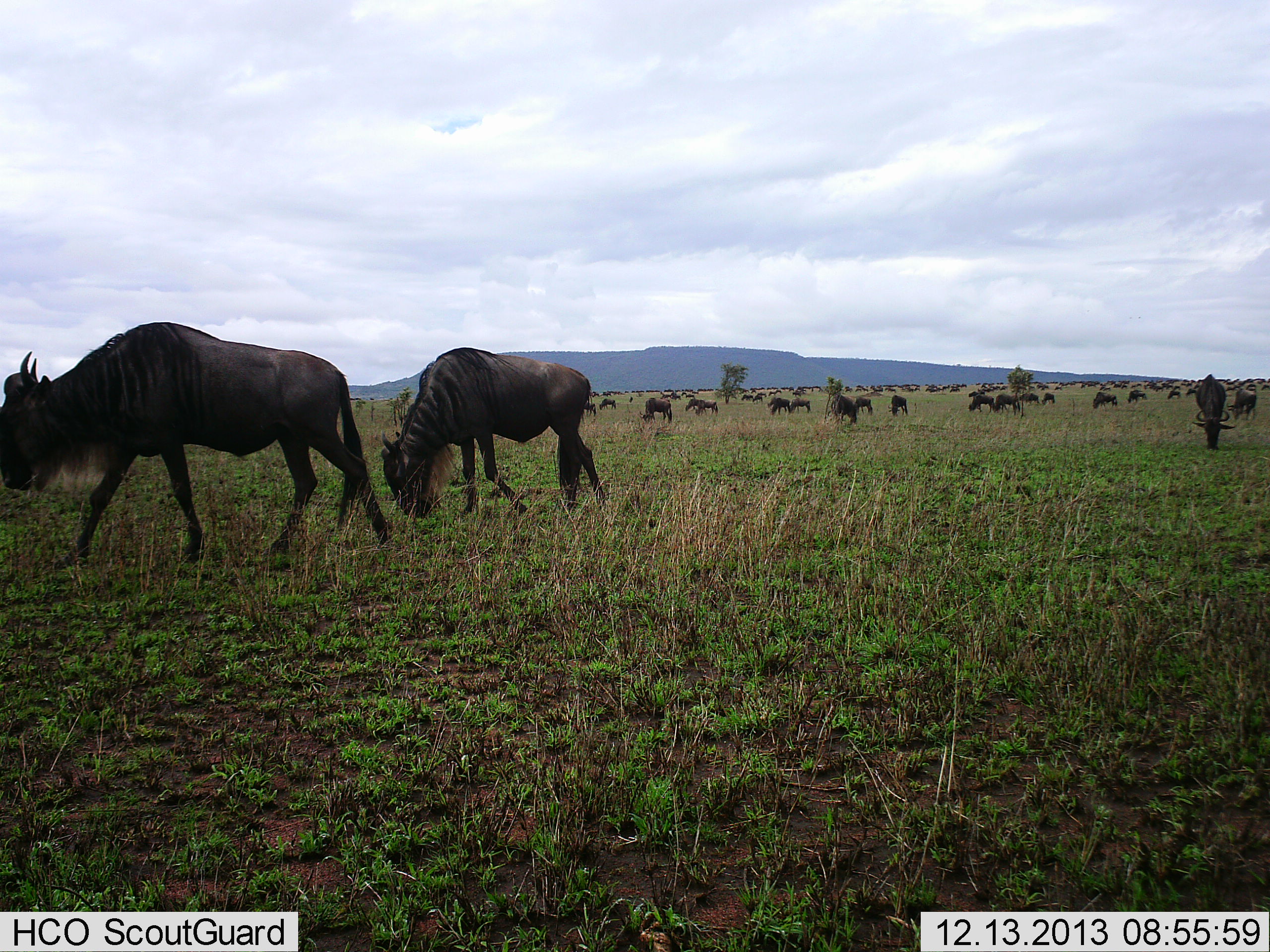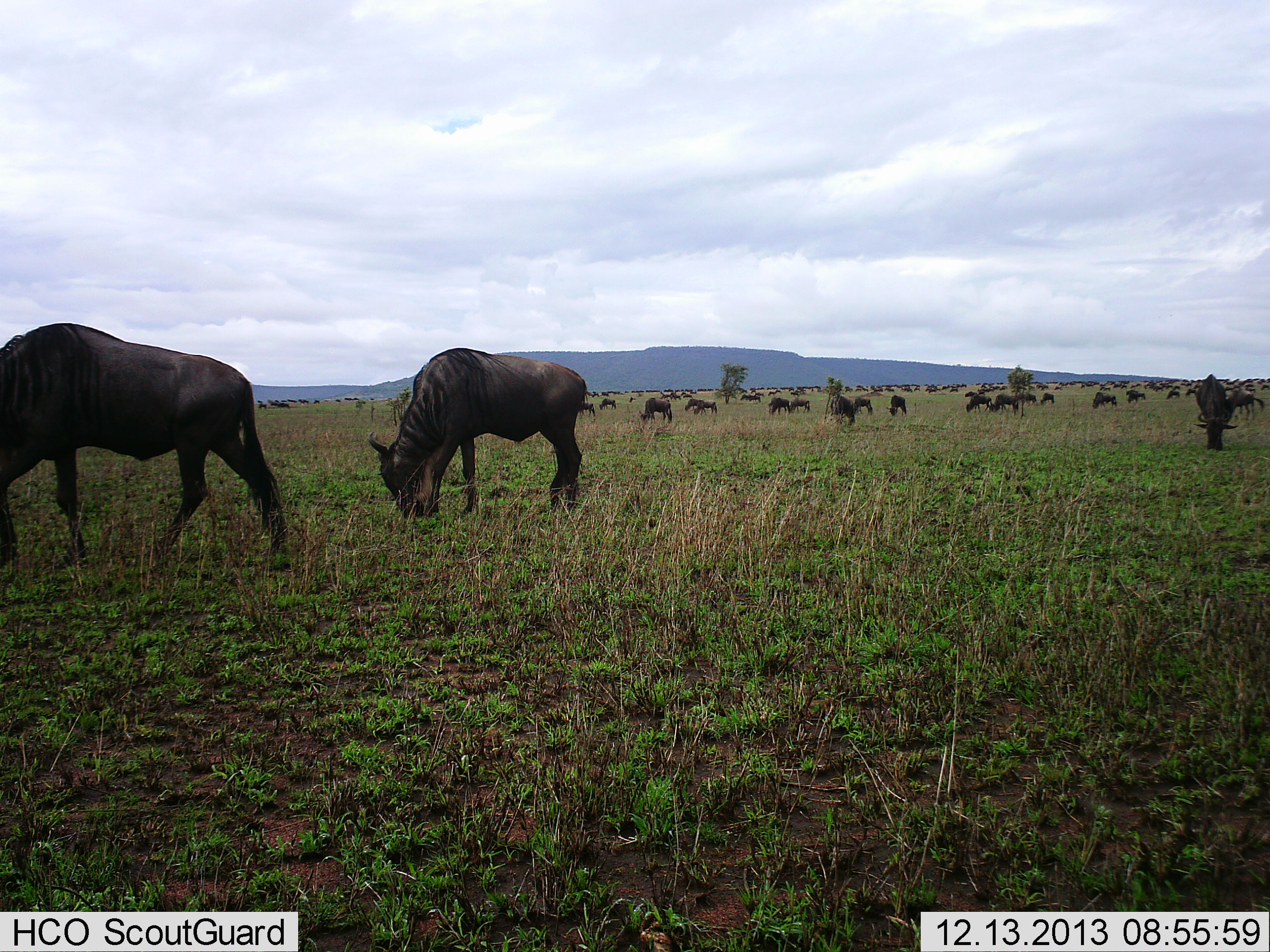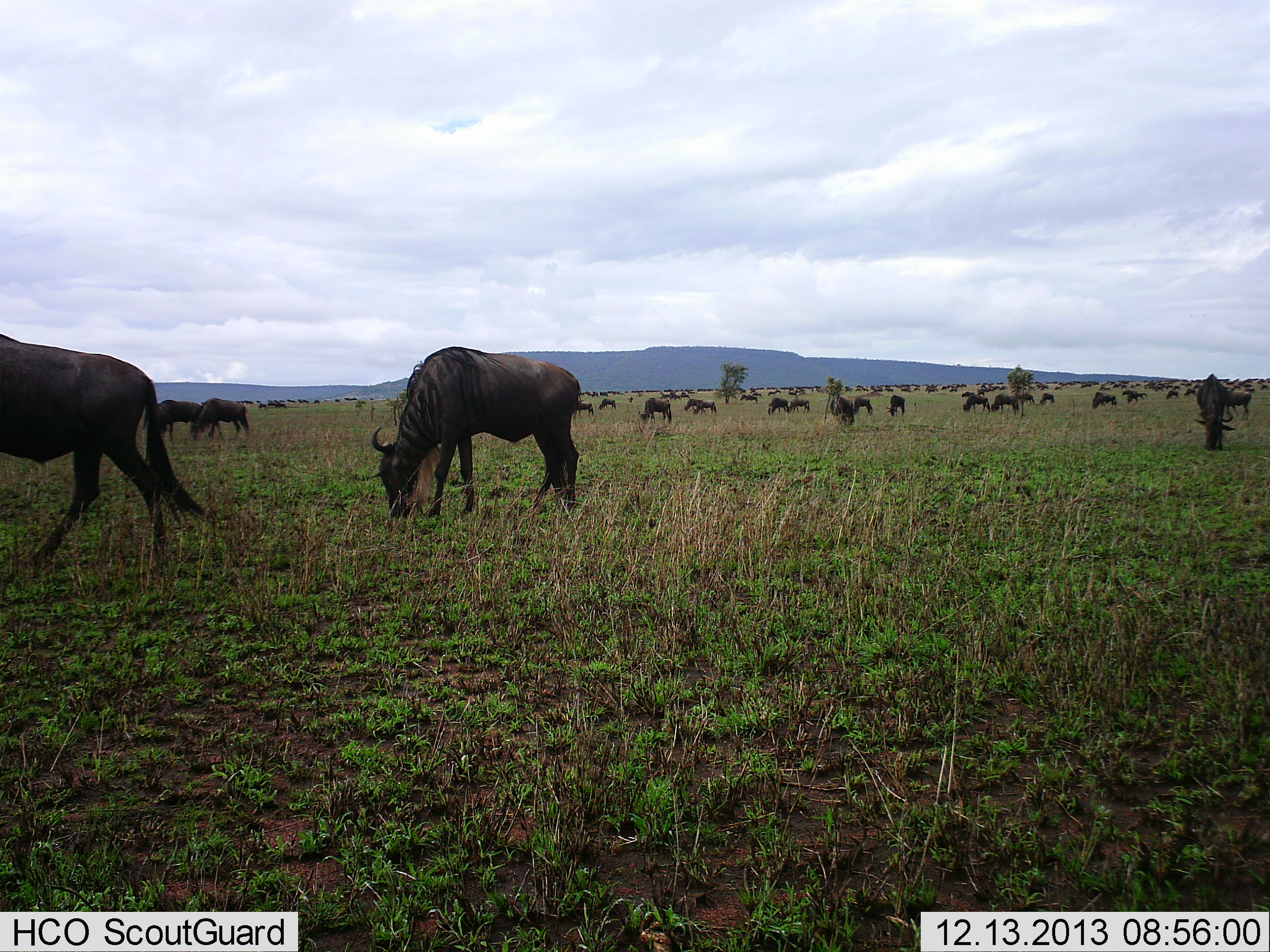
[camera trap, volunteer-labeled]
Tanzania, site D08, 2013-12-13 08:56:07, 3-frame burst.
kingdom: Animalia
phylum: Chordata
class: Mammalia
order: Artiodactyla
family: Bovidae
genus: Connochaetes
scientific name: Connochaetes taurinus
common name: blue wildebeest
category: wildebeest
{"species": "wildebeest (blue wildebeest) (Connochaetes taurinus)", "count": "51+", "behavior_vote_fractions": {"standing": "30%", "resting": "10%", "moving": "30%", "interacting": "10%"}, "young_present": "0%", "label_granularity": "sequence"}